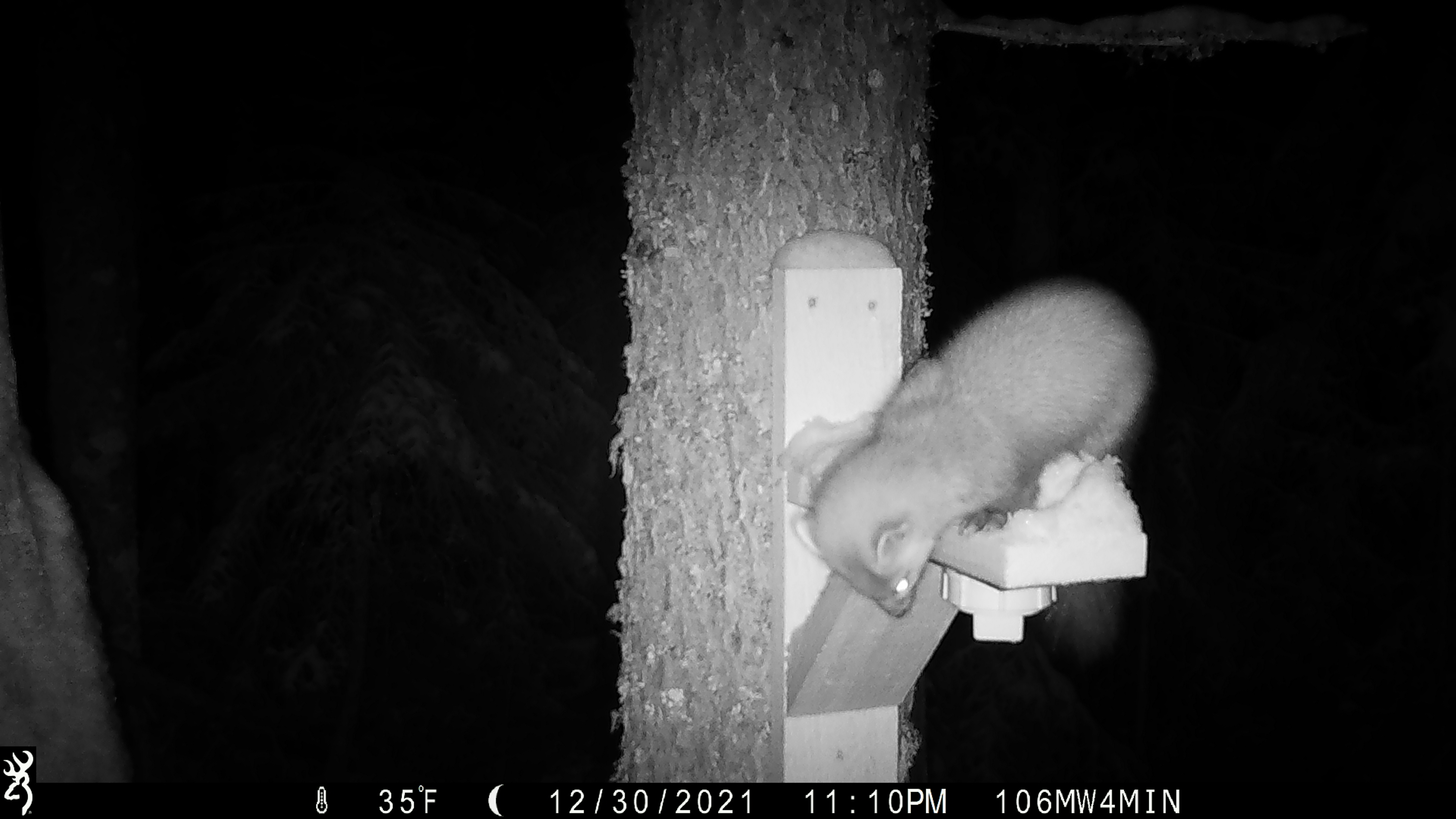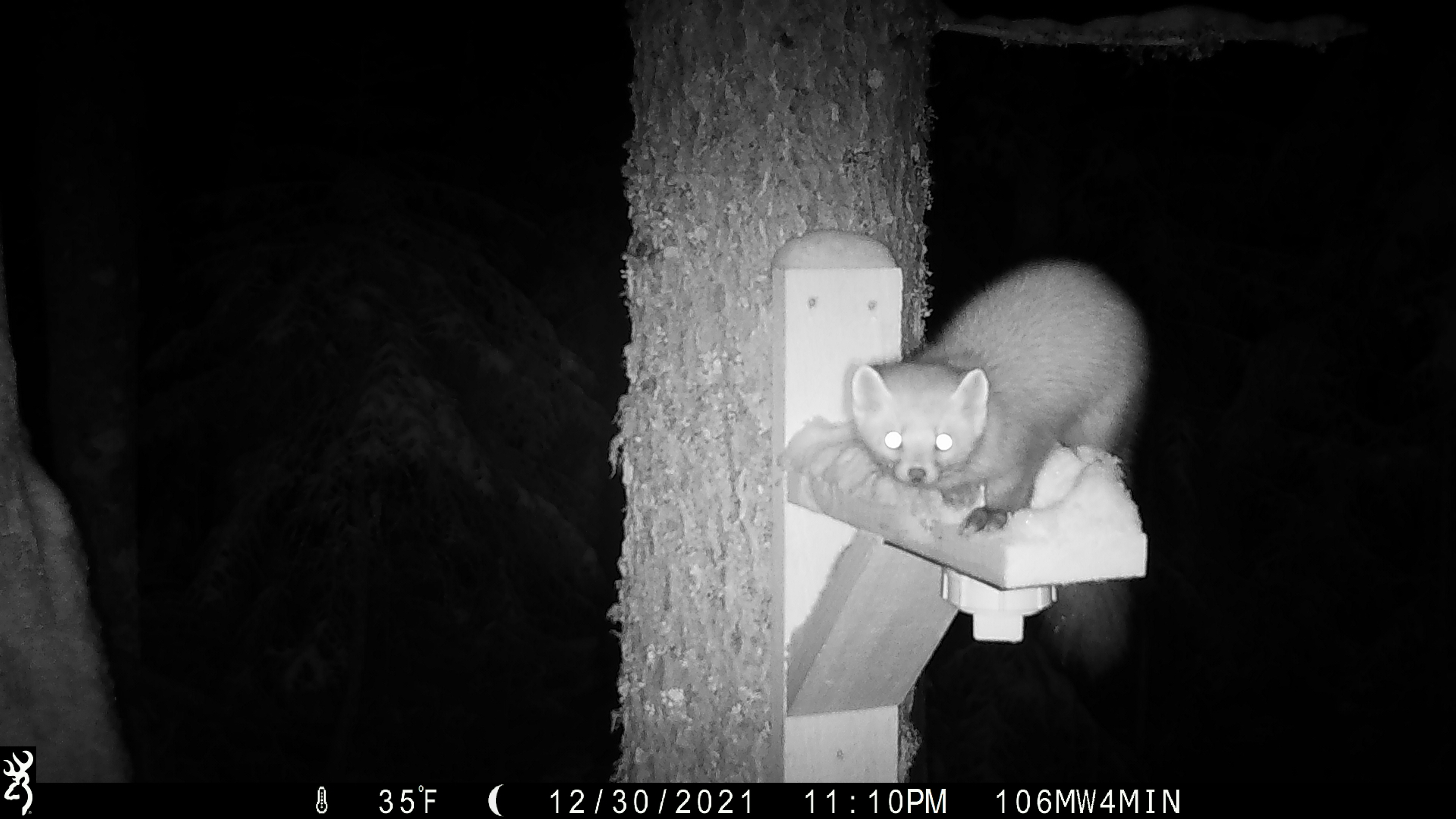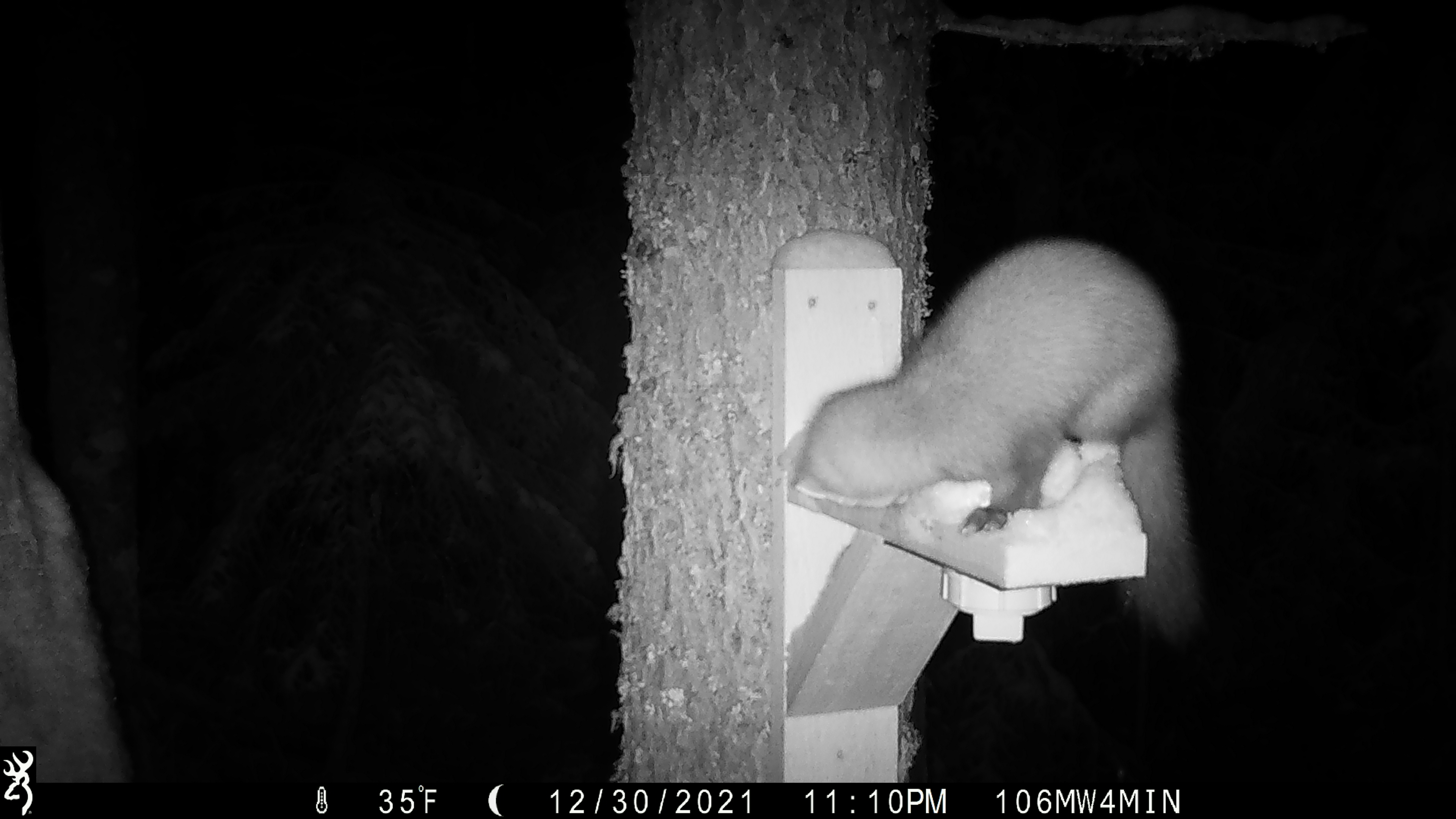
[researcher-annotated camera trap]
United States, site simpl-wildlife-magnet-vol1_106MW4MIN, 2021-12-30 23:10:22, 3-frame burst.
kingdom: Animalia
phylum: Chordata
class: Mammalia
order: Carnivora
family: Mustelidae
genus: Martes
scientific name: Martes americana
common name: american marten